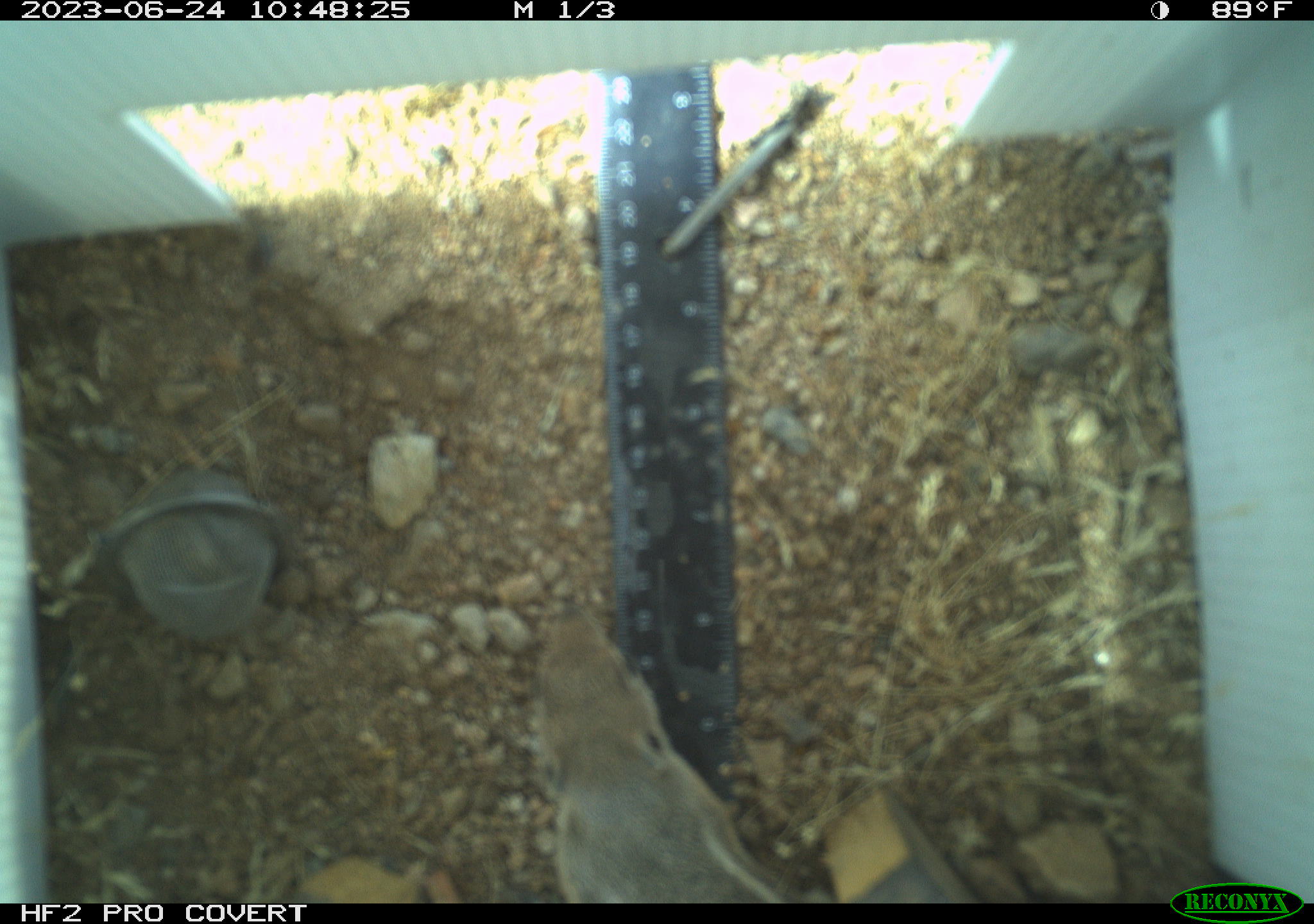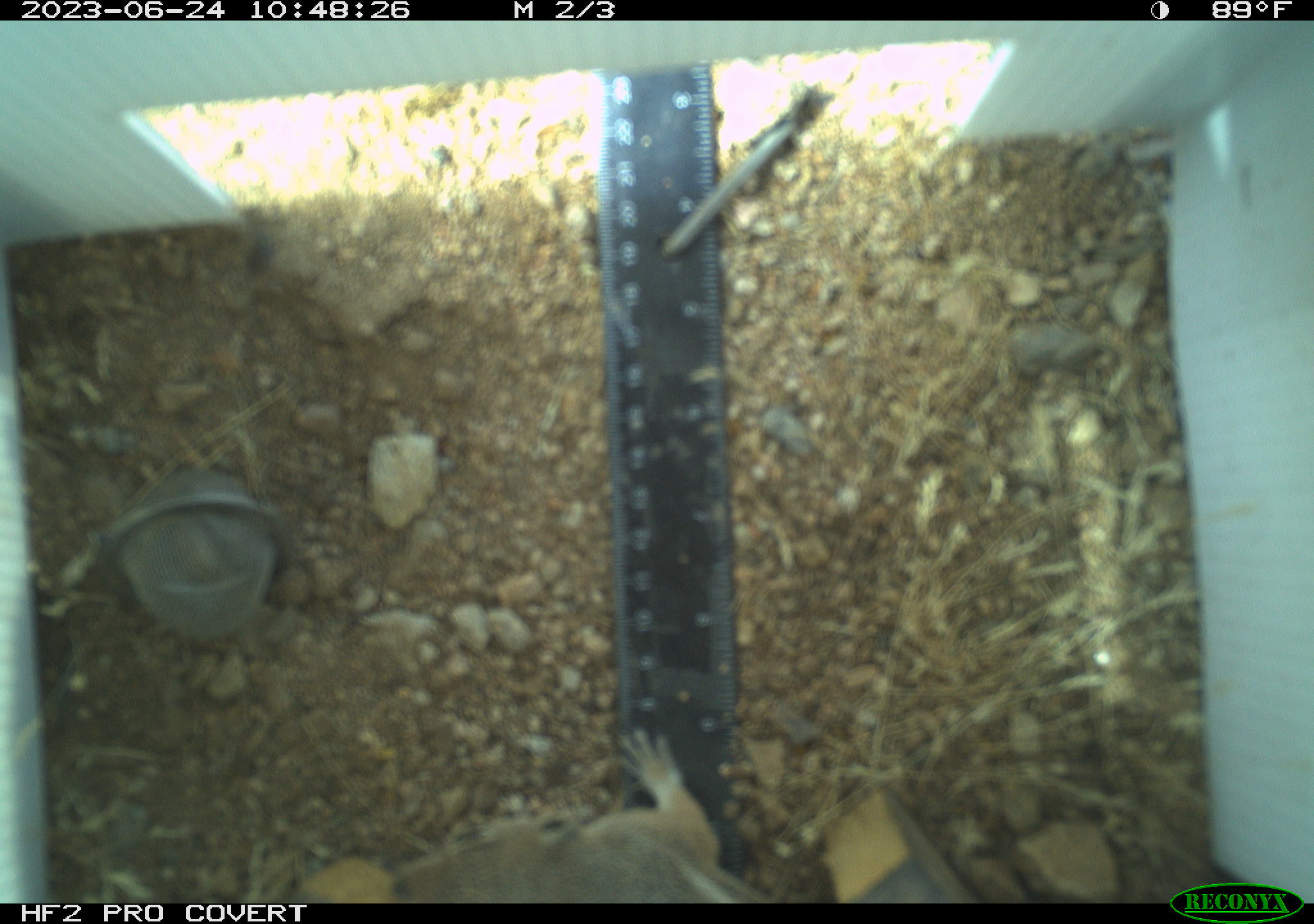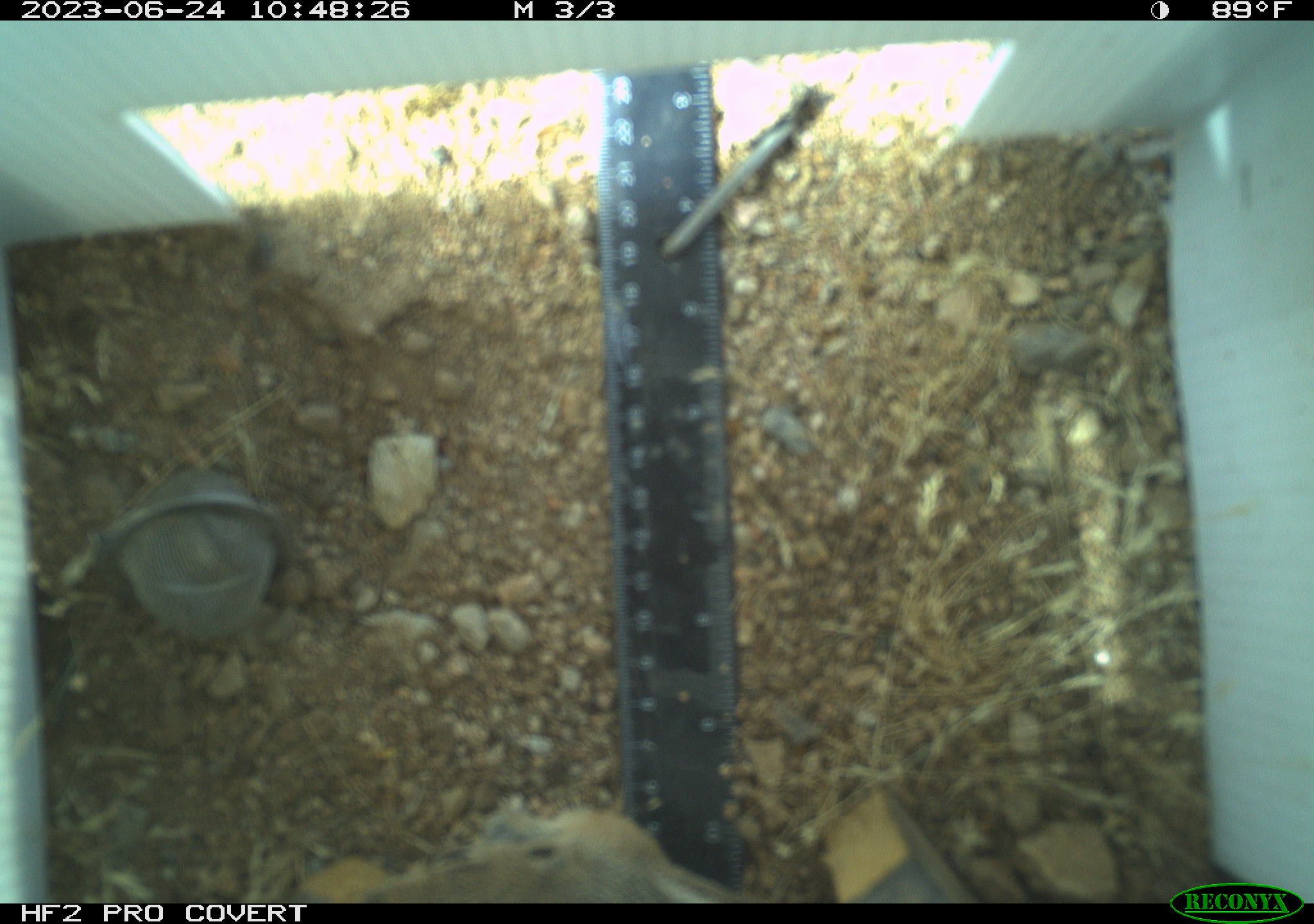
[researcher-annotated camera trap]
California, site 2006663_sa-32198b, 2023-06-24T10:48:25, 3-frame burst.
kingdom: Animalia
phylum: Chordata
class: Mammalia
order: Rodentia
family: Sciuridae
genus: Ammospermophilus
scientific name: Ammospermophilus leucurus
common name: white-tailed antelope squirrel